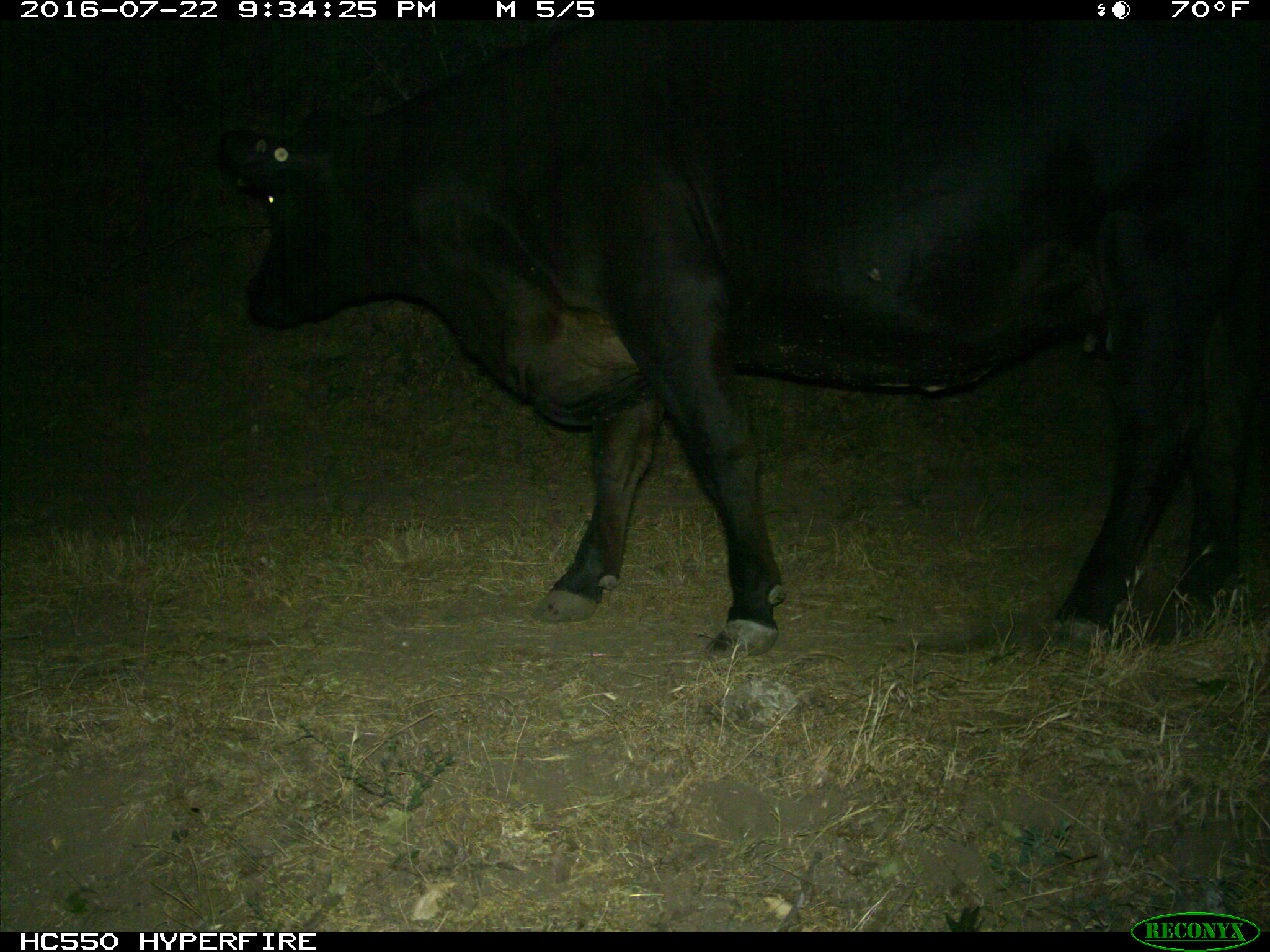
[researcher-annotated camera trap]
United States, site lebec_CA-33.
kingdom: Animalia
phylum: Chordata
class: Mammalia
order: Artiodactyla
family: Bovidae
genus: Bos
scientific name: Bos taurus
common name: domestic cow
Bos taurus (domestic cow).